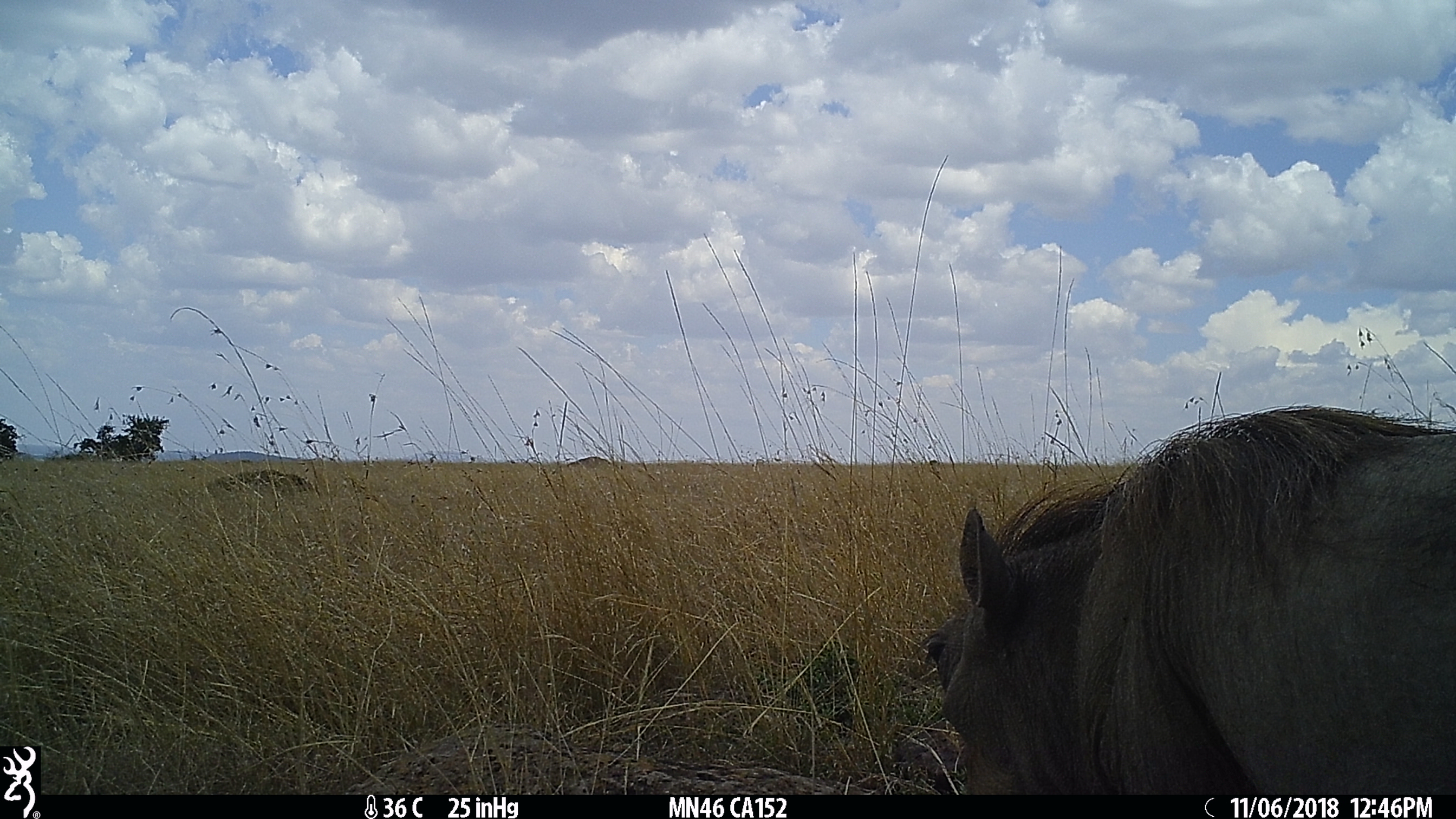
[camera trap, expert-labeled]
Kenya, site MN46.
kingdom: Animalia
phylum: Chordata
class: Mammalia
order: Artiodactyla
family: Suidae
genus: Phacochoerus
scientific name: Phacochoerus africanus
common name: common warthog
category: warthog